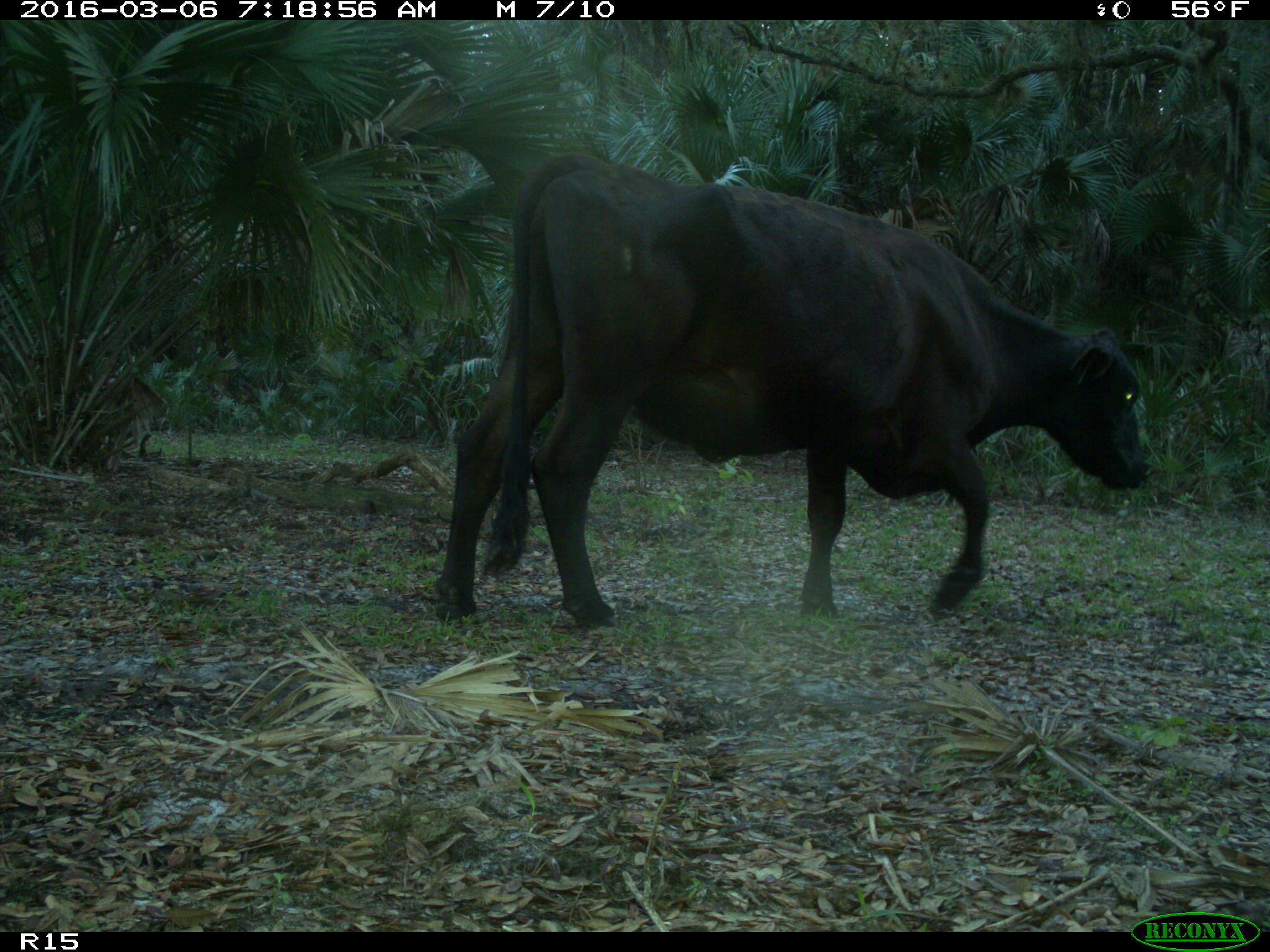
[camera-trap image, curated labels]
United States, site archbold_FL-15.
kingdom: Animalia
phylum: Chordata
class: Mammalia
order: Artiodactyla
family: Bovidae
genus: Bos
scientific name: Bos taurus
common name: domestic cow